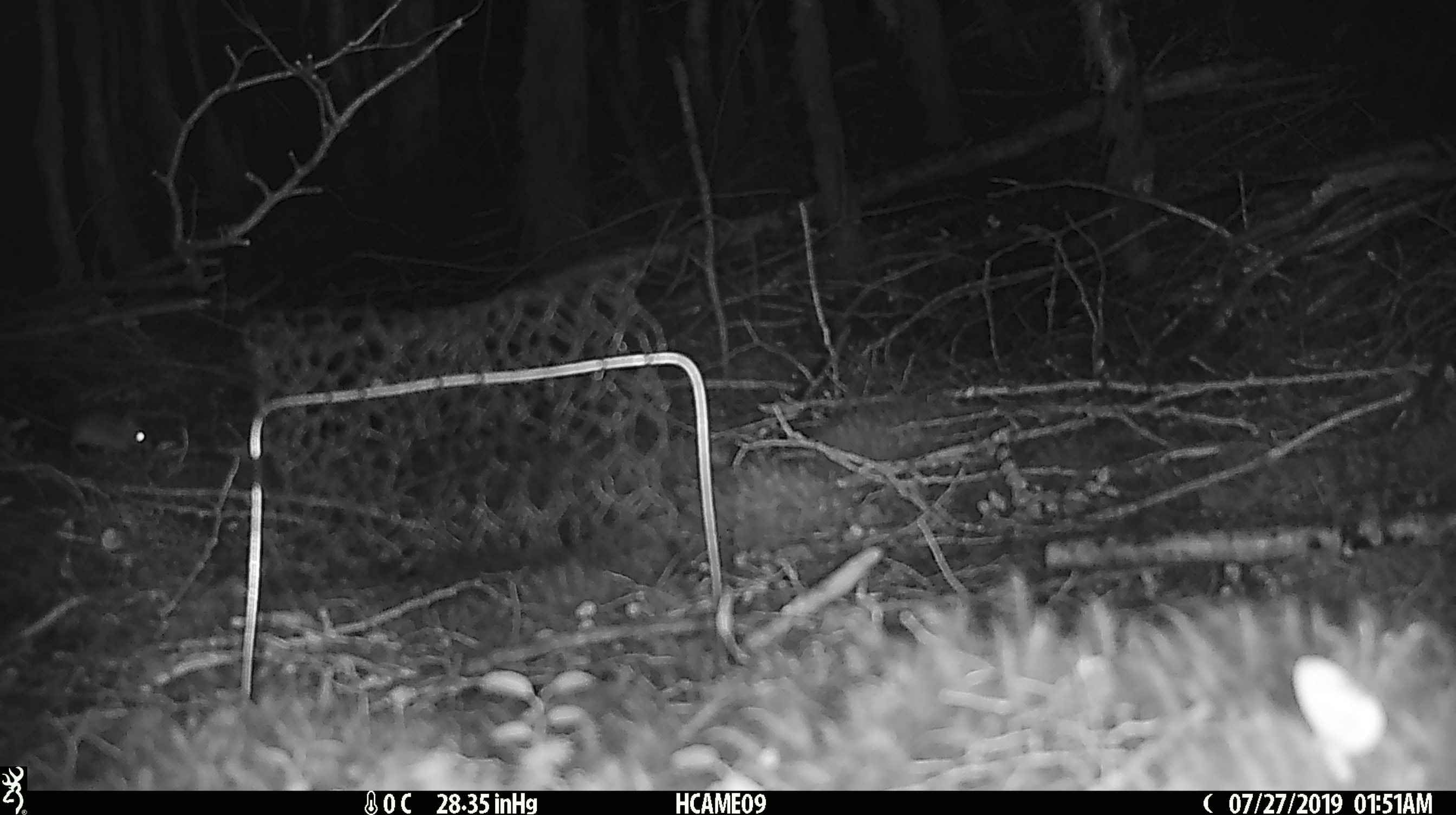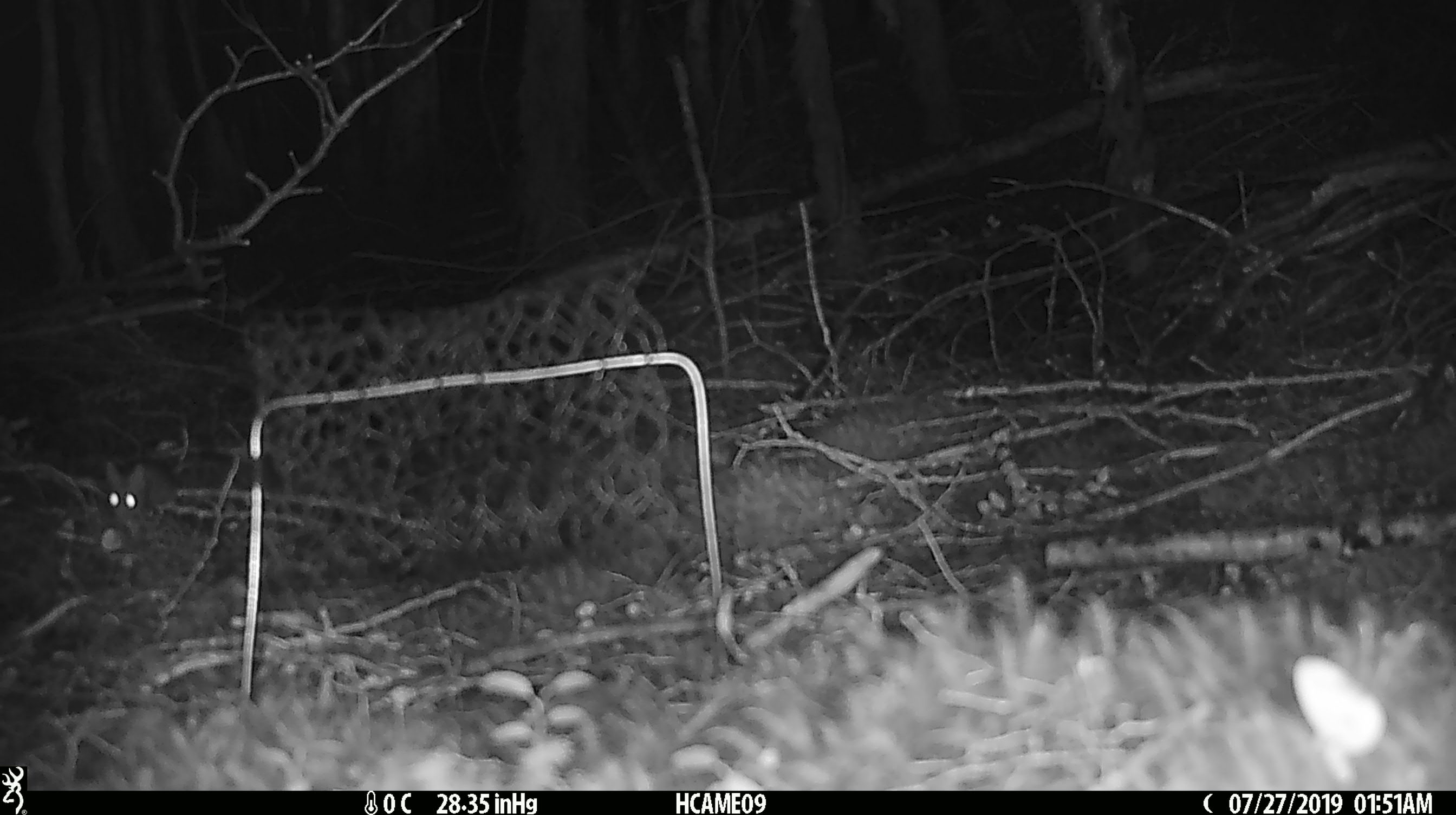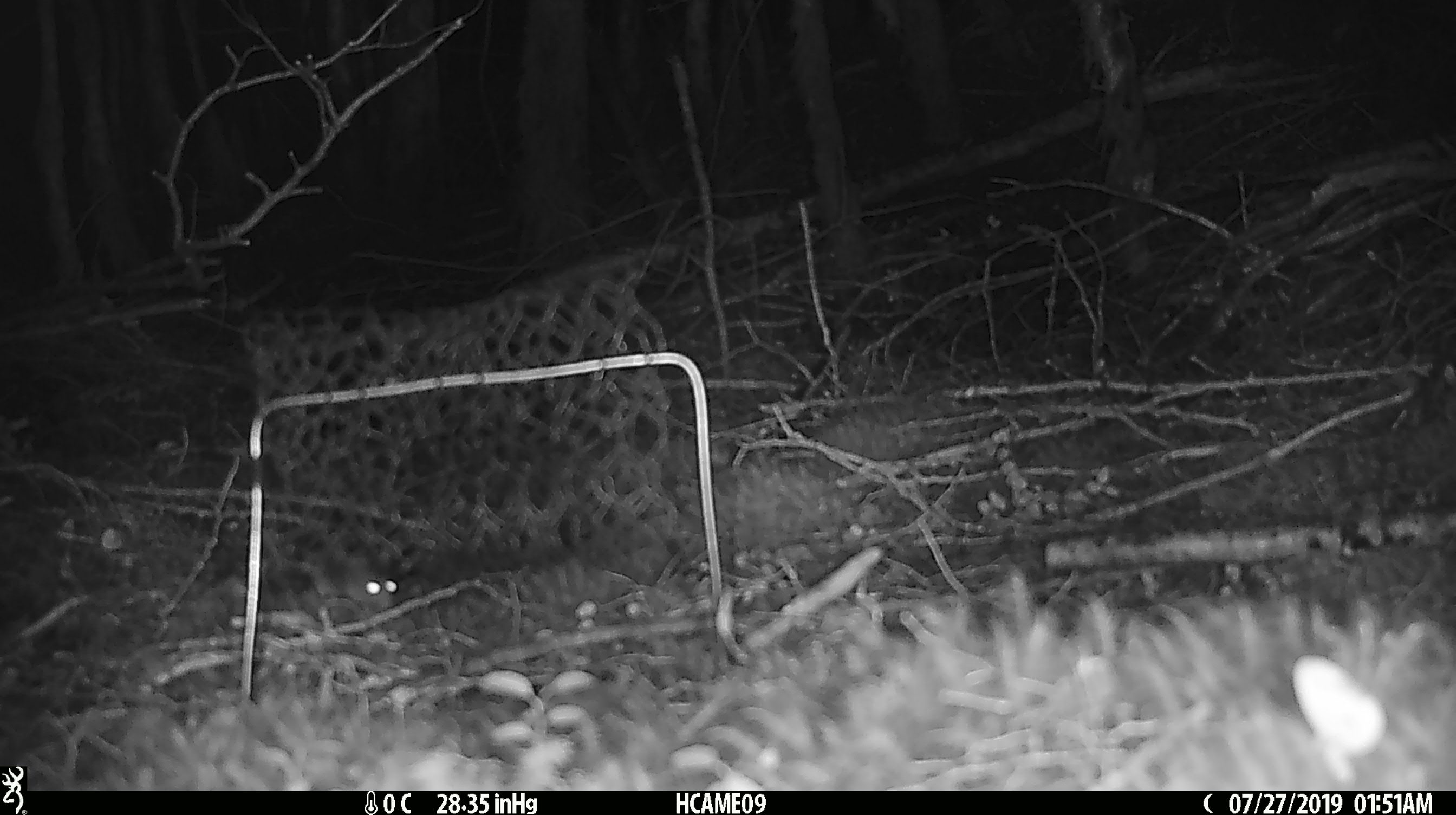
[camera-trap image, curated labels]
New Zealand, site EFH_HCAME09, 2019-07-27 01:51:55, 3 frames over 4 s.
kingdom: Animalia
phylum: Chordata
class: Mammalia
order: Rodentia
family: Muridae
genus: Mus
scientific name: Mus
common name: mouse